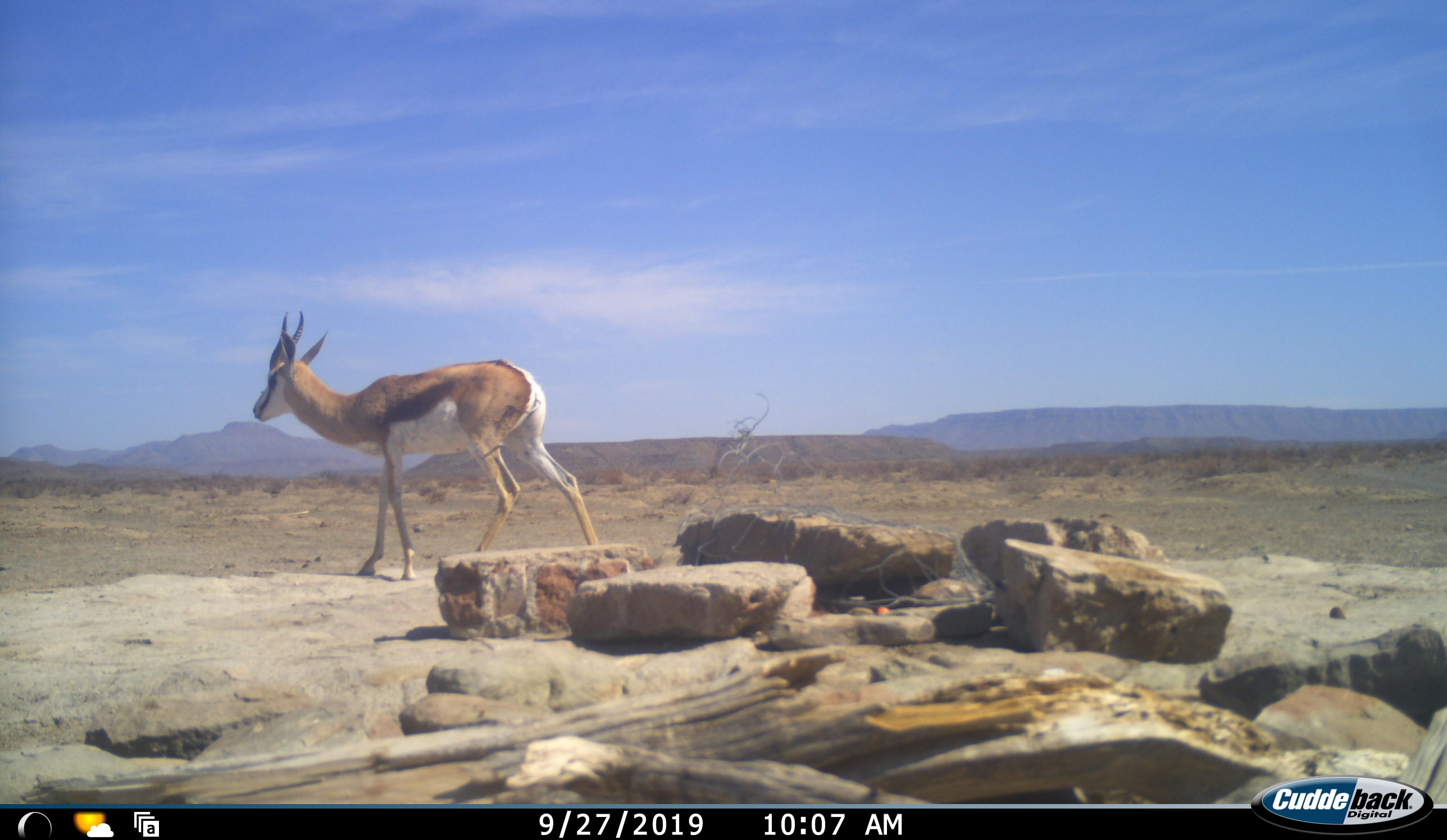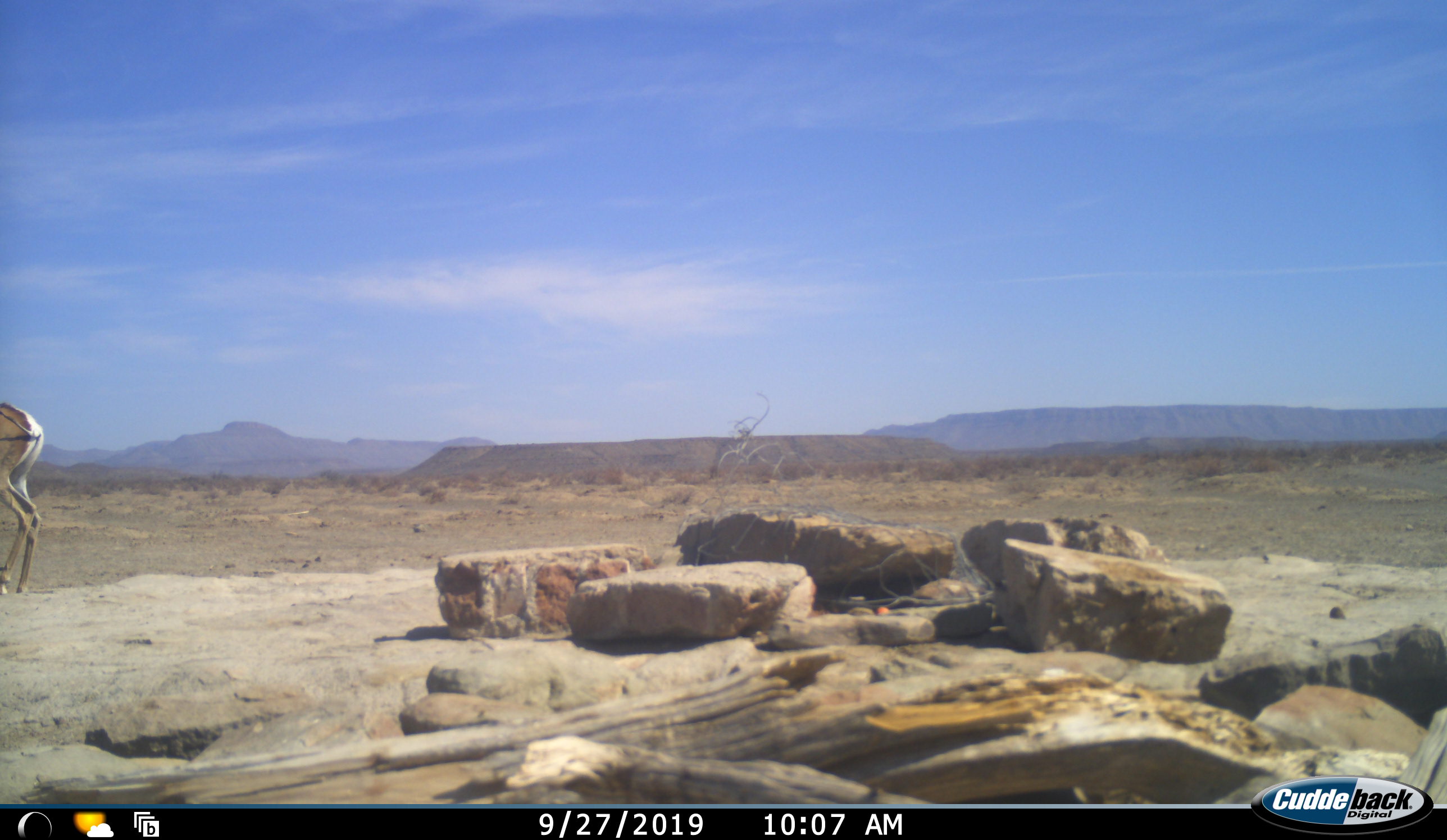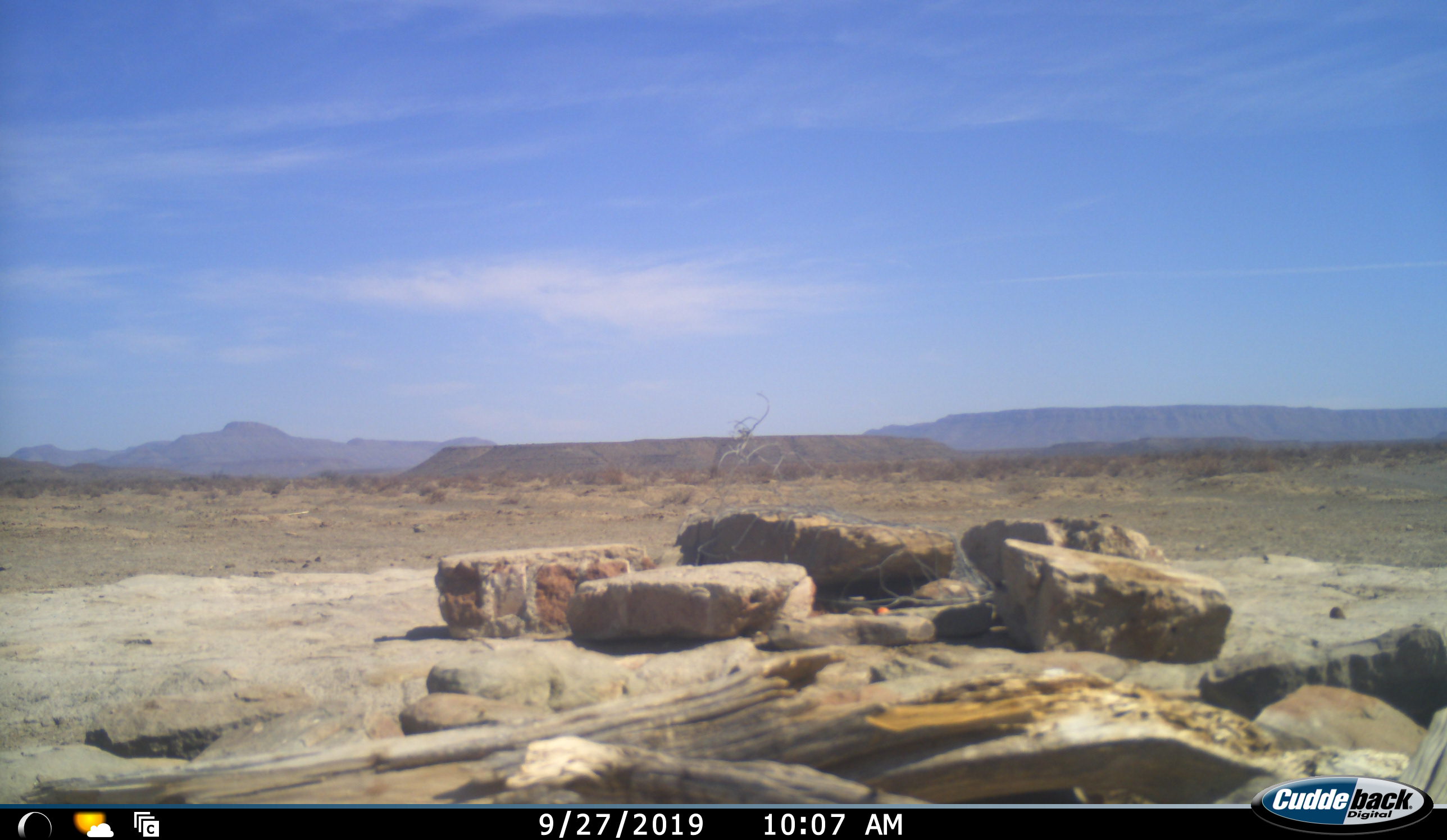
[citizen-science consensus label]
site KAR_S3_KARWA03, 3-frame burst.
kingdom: Animalia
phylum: Chordata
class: Mammalia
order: Artiodactyla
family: Bovidae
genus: Antidorcas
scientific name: Antidorcas marsupialis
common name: springbok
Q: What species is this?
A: Springbok (Antidorcas marsupialis).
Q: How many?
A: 1.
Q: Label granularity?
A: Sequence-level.